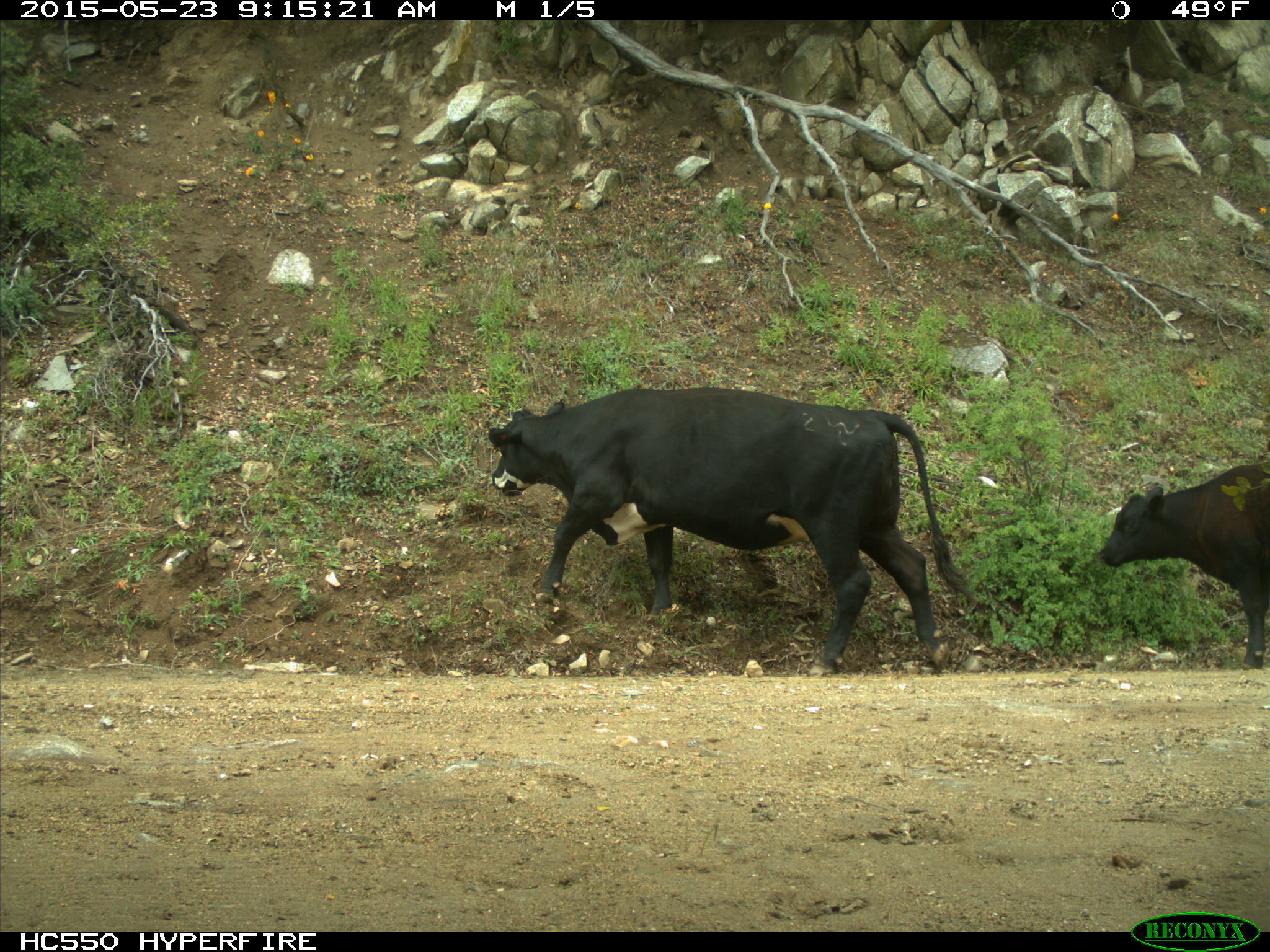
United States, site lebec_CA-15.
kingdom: Animalia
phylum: Chordata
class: Mammalia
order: Artiodactyla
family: Bovidae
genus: Bos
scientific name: Bos taurus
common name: domestic cow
Bos taurus (domestic cow).